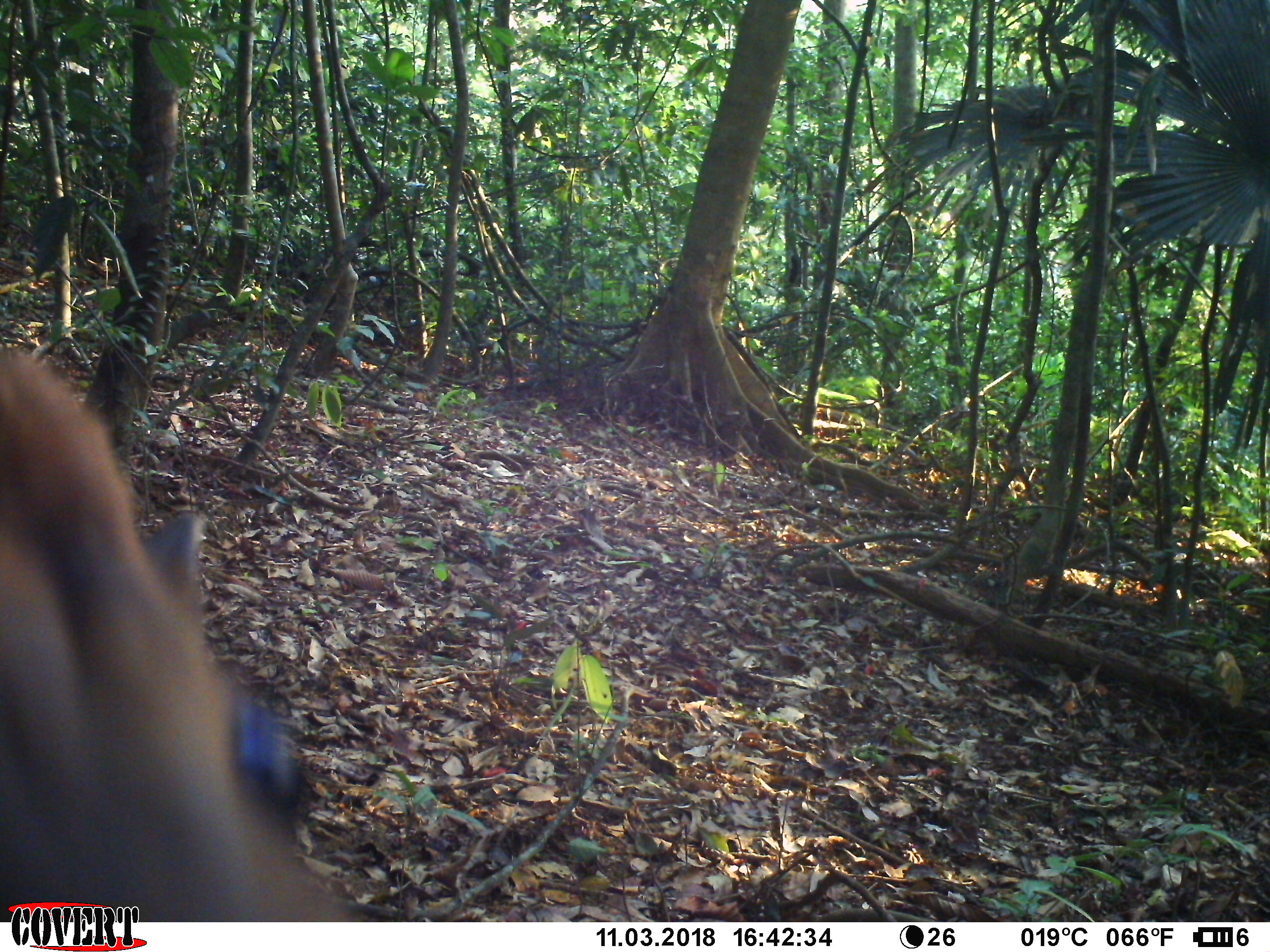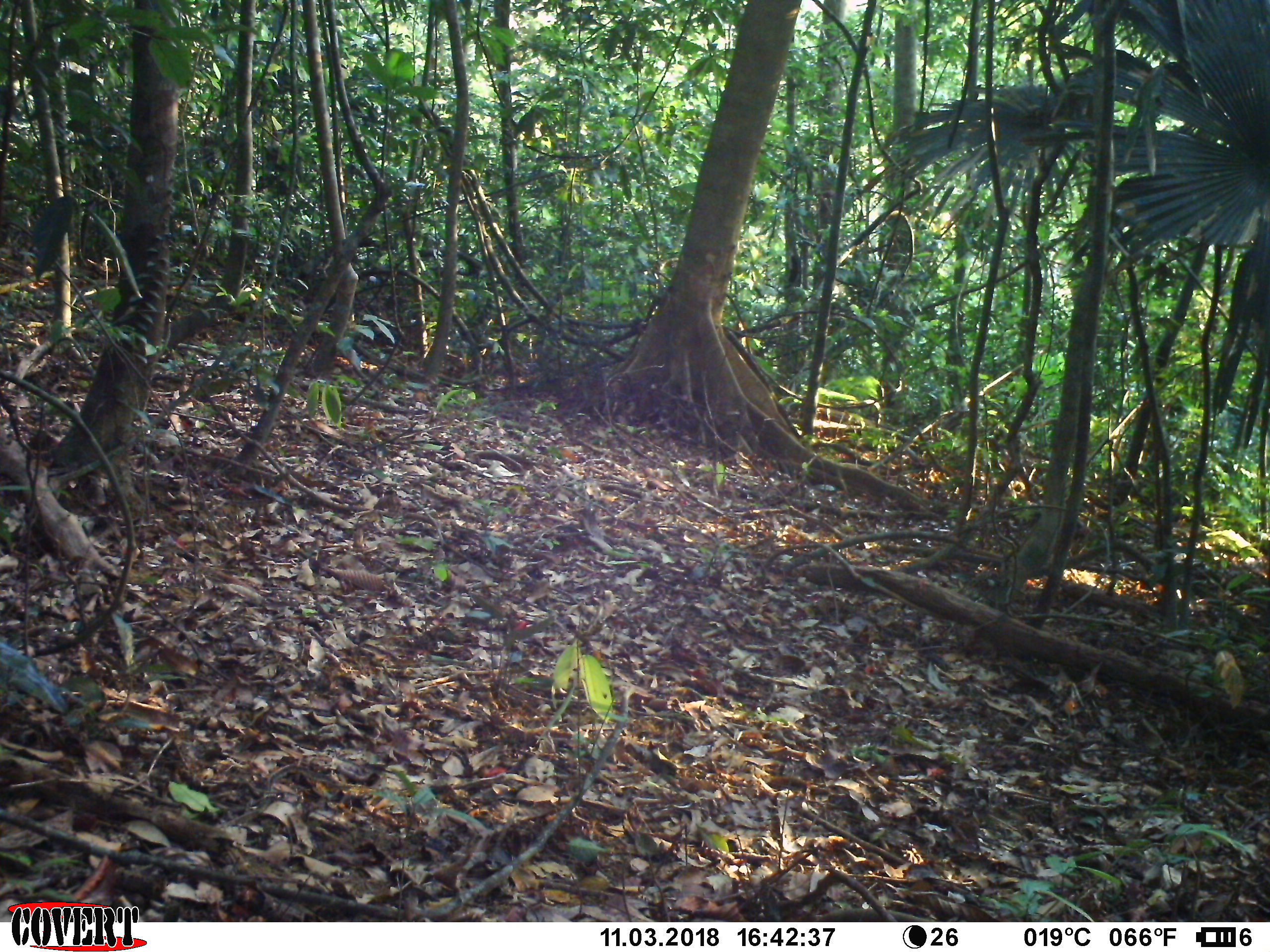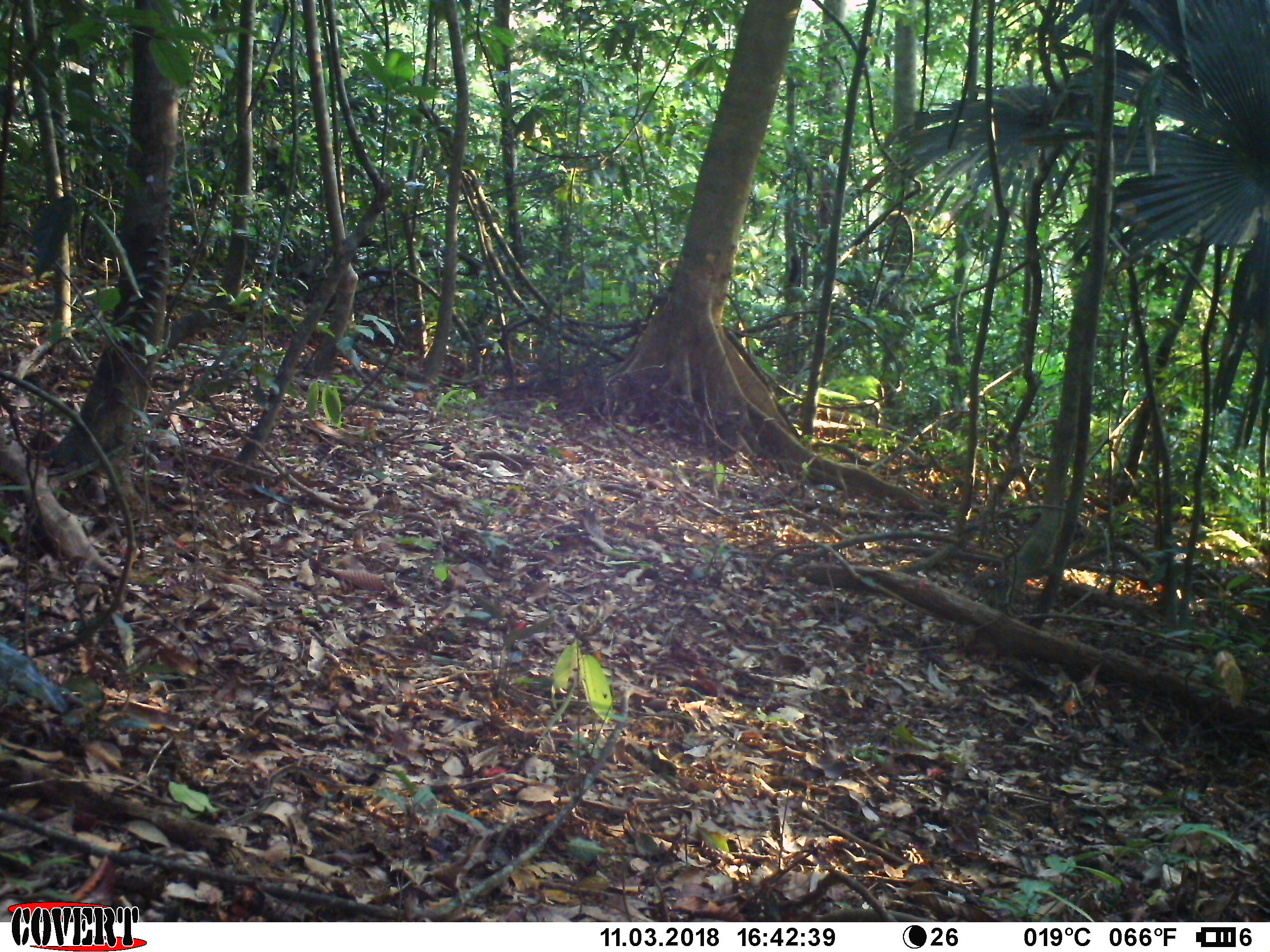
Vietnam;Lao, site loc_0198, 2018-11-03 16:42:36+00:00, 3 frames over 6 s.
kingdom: Animalia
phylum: Chordata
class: Mammalia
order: Artiodactyla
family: Cervidae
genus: Muntiacus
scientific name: Muntiacus vuquangensis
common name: large-antlered muntjac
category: large antlered muntjac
Large antlered muntjac (large-antlered muntjac) (Muntiacus vuquangensis). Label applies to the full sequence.